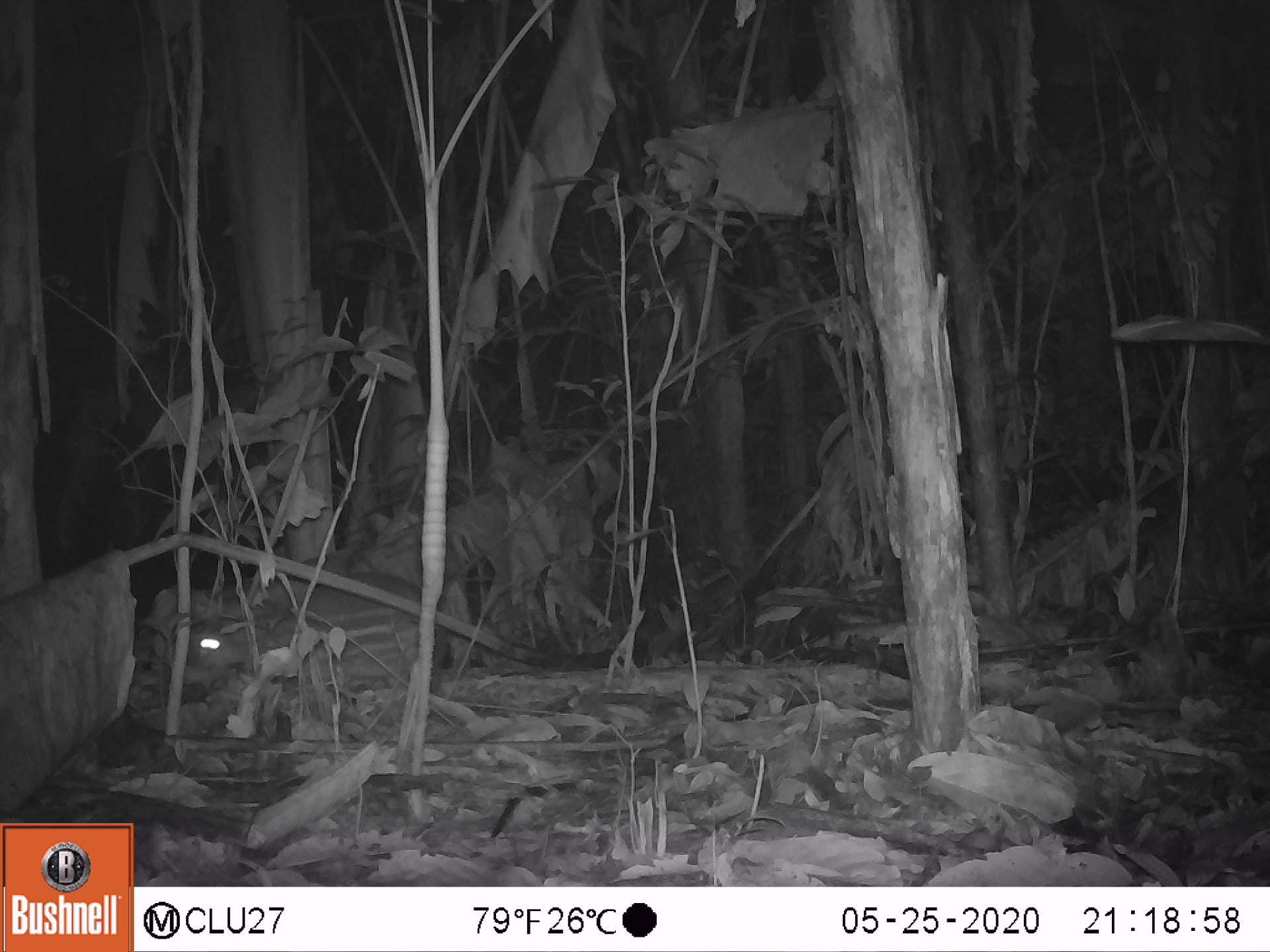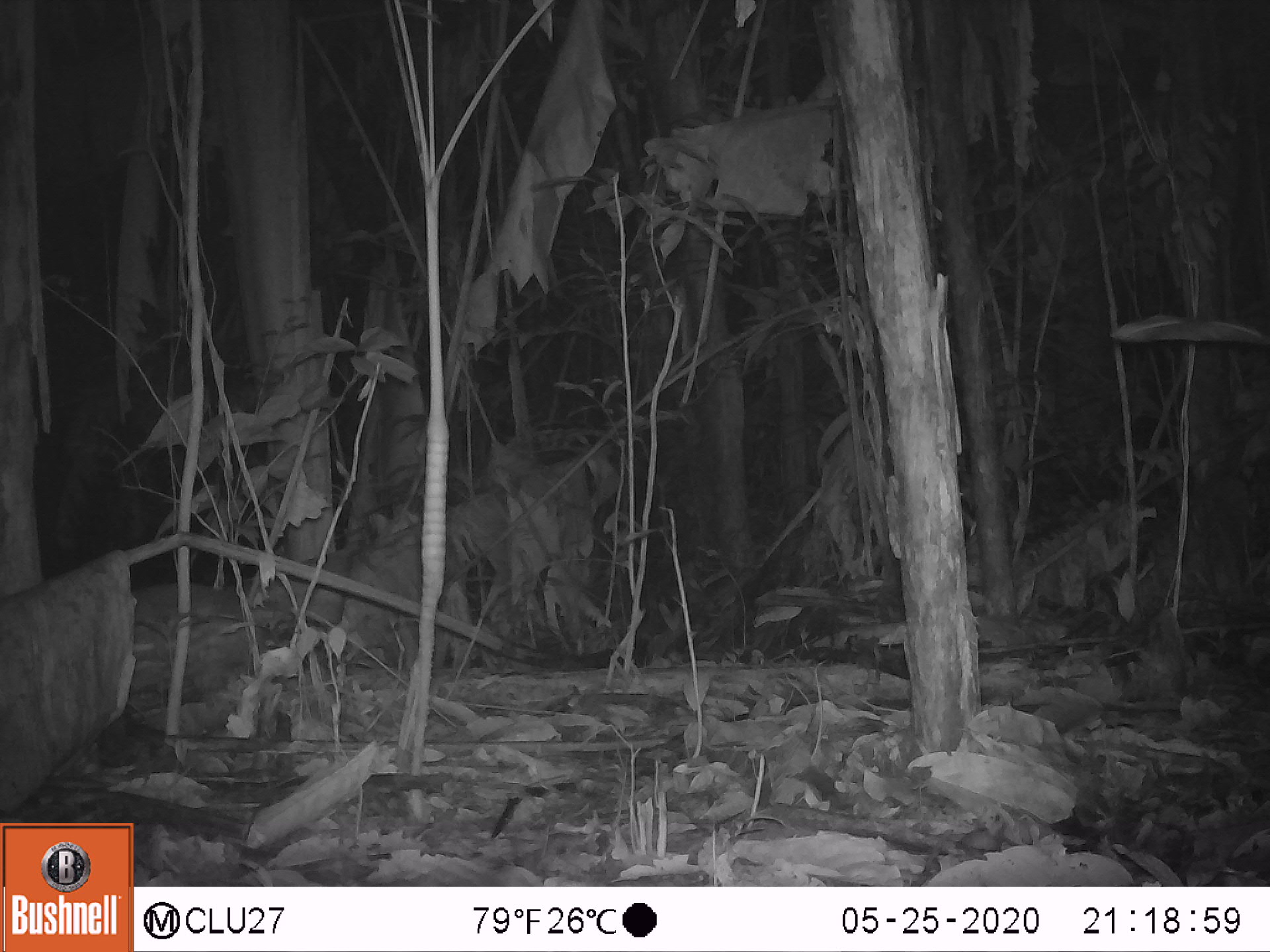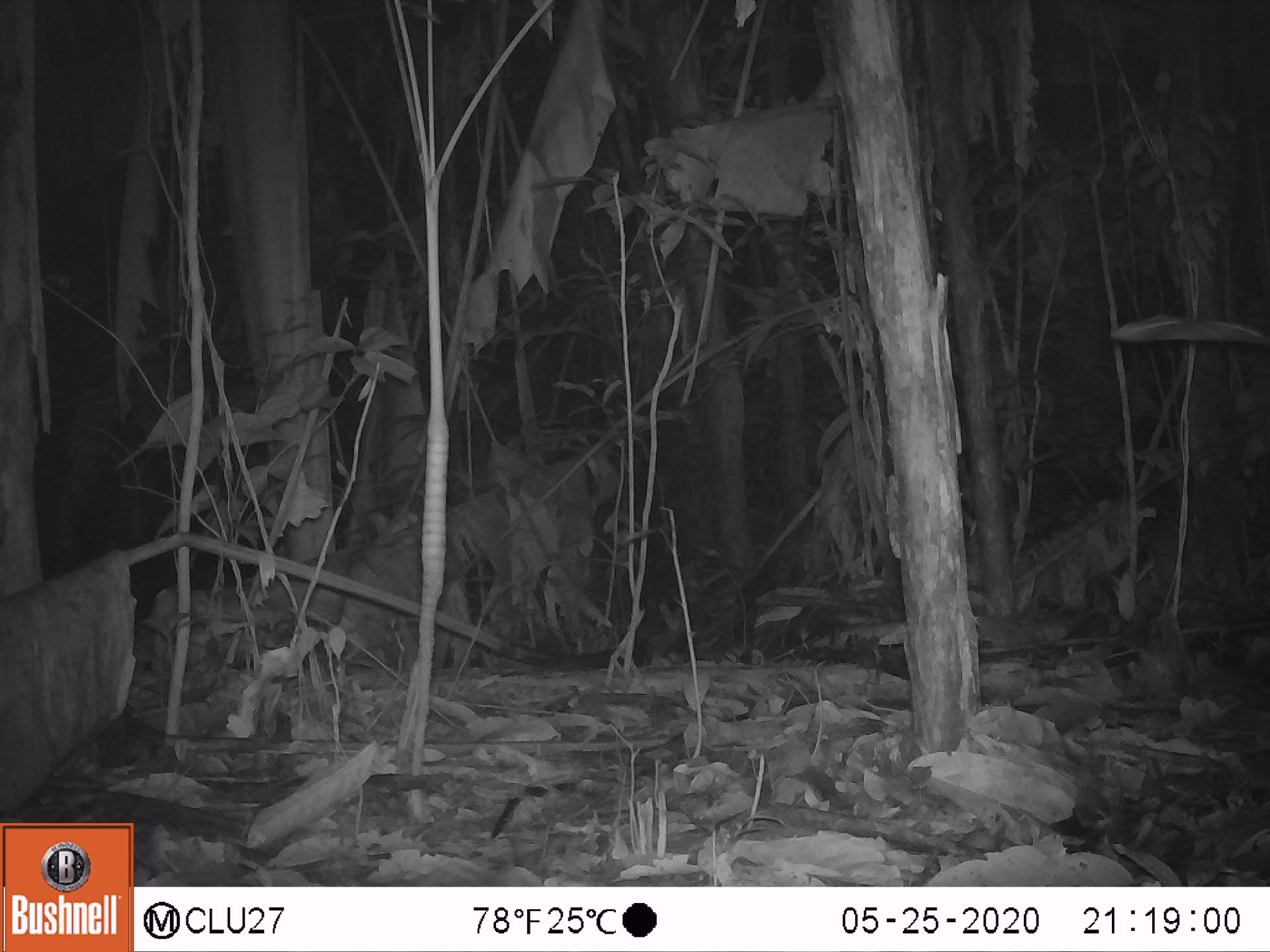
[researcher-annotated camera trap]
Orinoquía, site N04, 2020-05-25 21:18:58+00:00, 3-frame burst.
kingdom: Animalia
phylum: Chordata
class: Mammalia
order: Rodentia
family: Cuniculidae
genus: Cuniculus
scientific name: Cuniculus paca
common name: spotted paca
Spotted paca (Cuniculus paca).